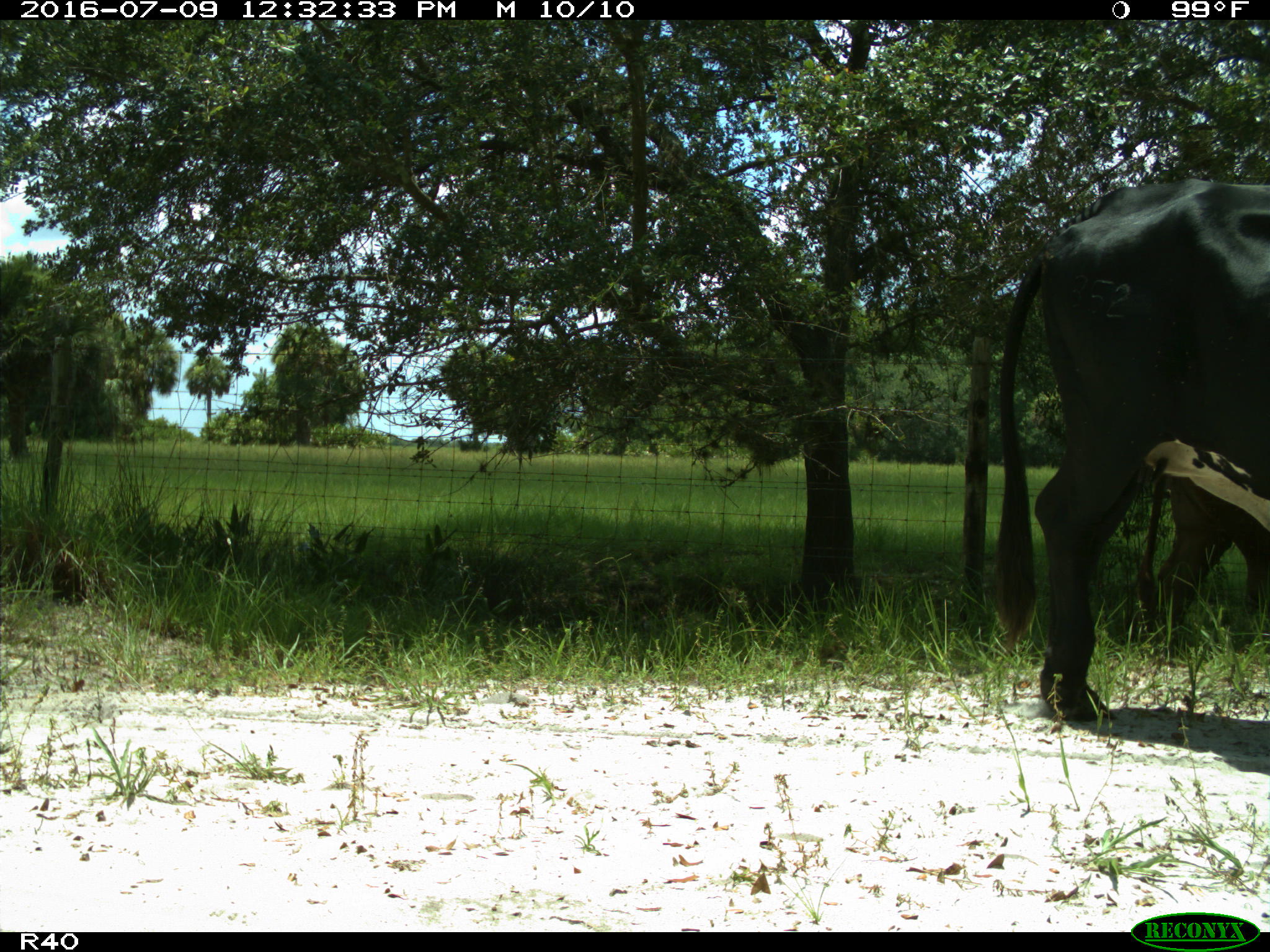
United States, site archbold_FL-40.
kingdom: Animalia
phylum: Chordata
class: Mammalia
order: Artiodactyla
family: Bovidae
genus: Bos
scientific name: Bos taurus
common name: domestic cow